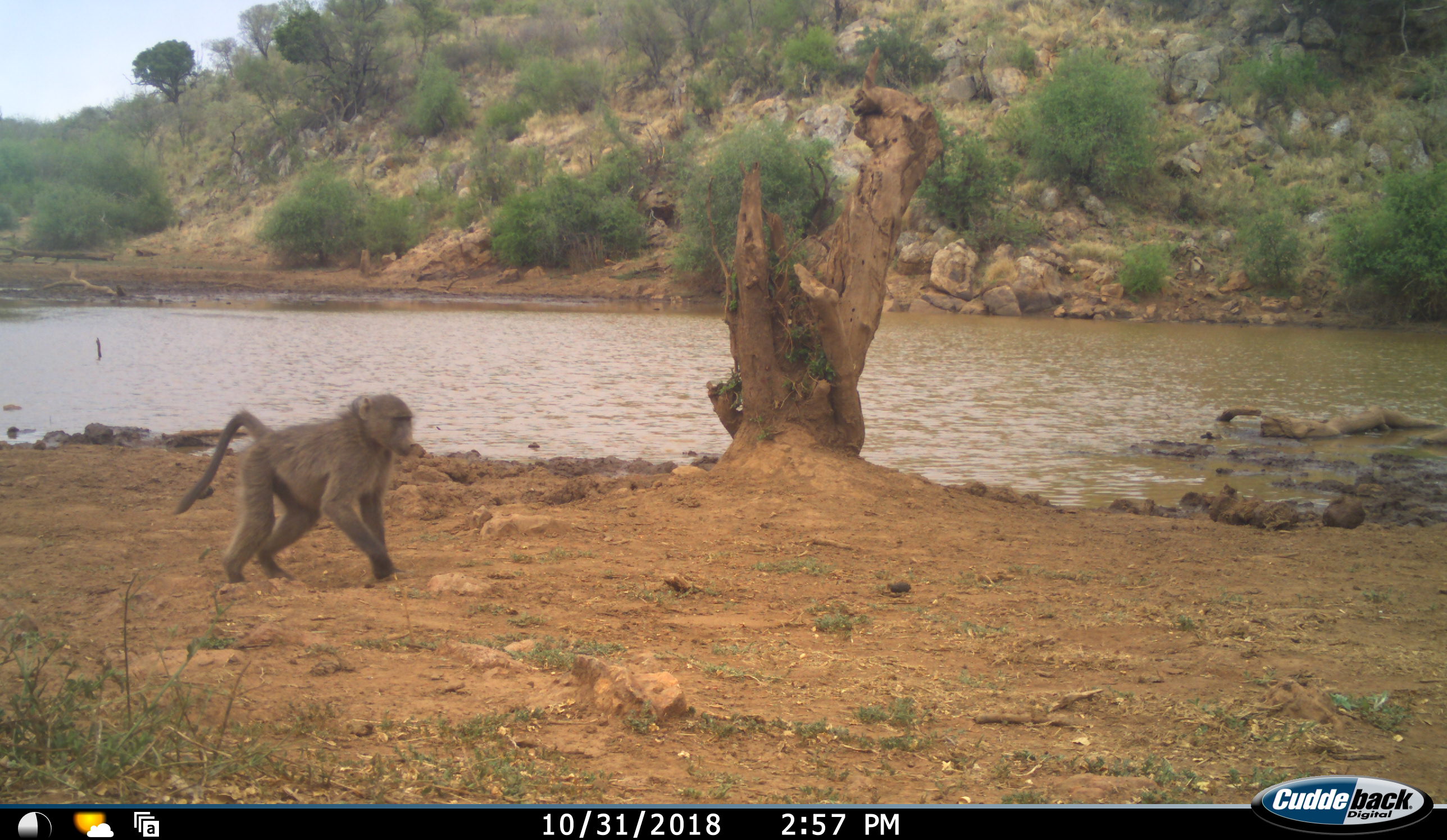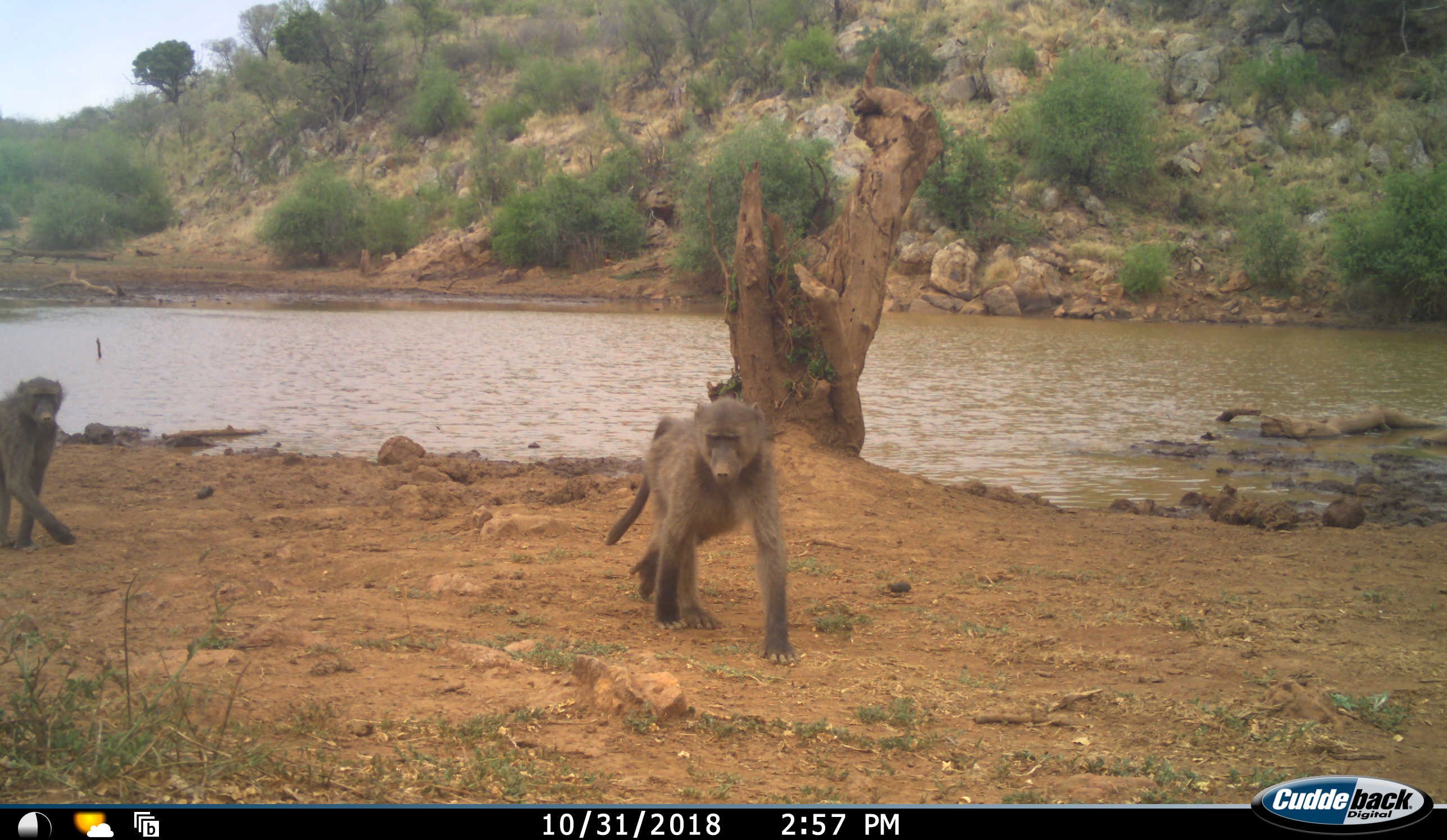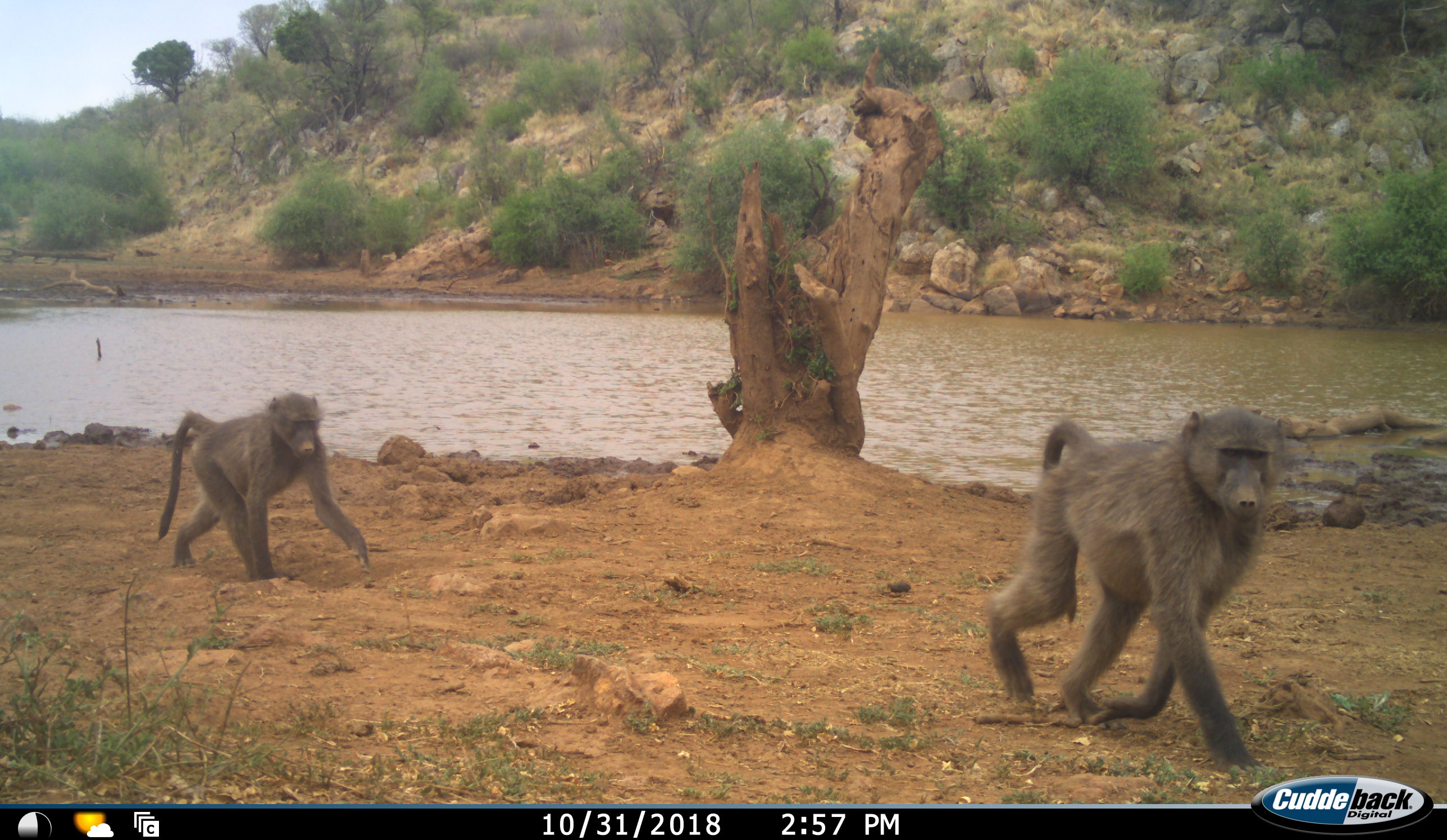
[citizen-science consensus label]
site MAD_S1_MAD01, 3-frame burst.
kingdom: Animalia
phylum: Chordata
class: Mammalia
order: Primates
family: Cercopithecidae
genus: Papio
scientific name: Papio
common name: baboon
Baboon (Papio), count 2. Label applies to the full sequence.